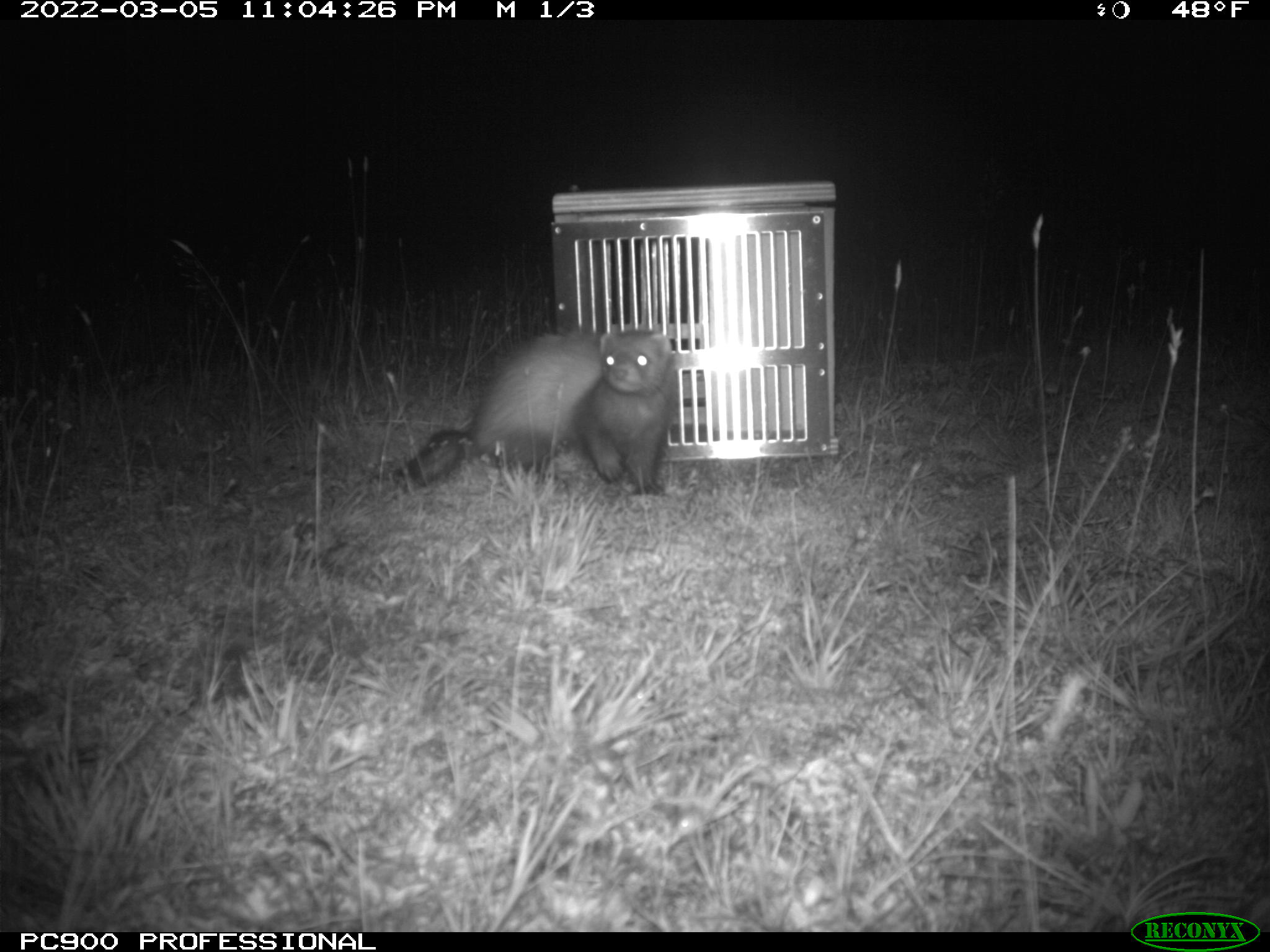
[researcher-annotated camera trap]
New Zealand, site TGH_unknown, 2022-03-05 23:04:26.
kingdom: Animalia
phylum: Chordata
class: Mammalia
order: Carnivora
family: Mustelidae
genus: Mustela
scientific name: Mustela furo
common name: ferret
Ferret (Mustela furo).